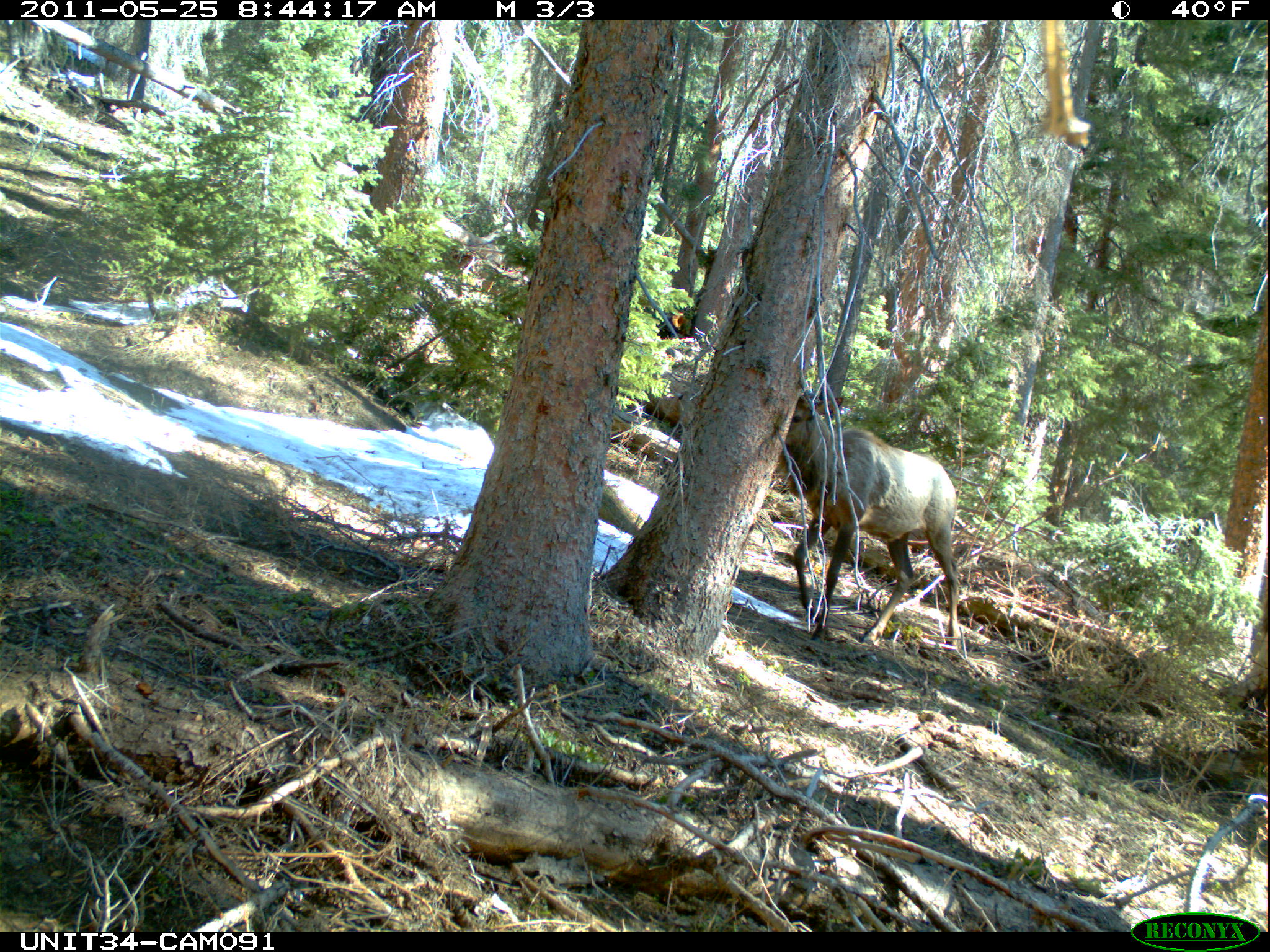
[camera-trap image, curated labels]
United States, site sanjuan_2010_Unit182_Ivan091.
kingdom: Animalia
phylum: Chordata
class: Mammalia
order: Artiodactyla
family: Cervidae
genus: Cervus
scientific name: Cervus elaphus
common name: red deer